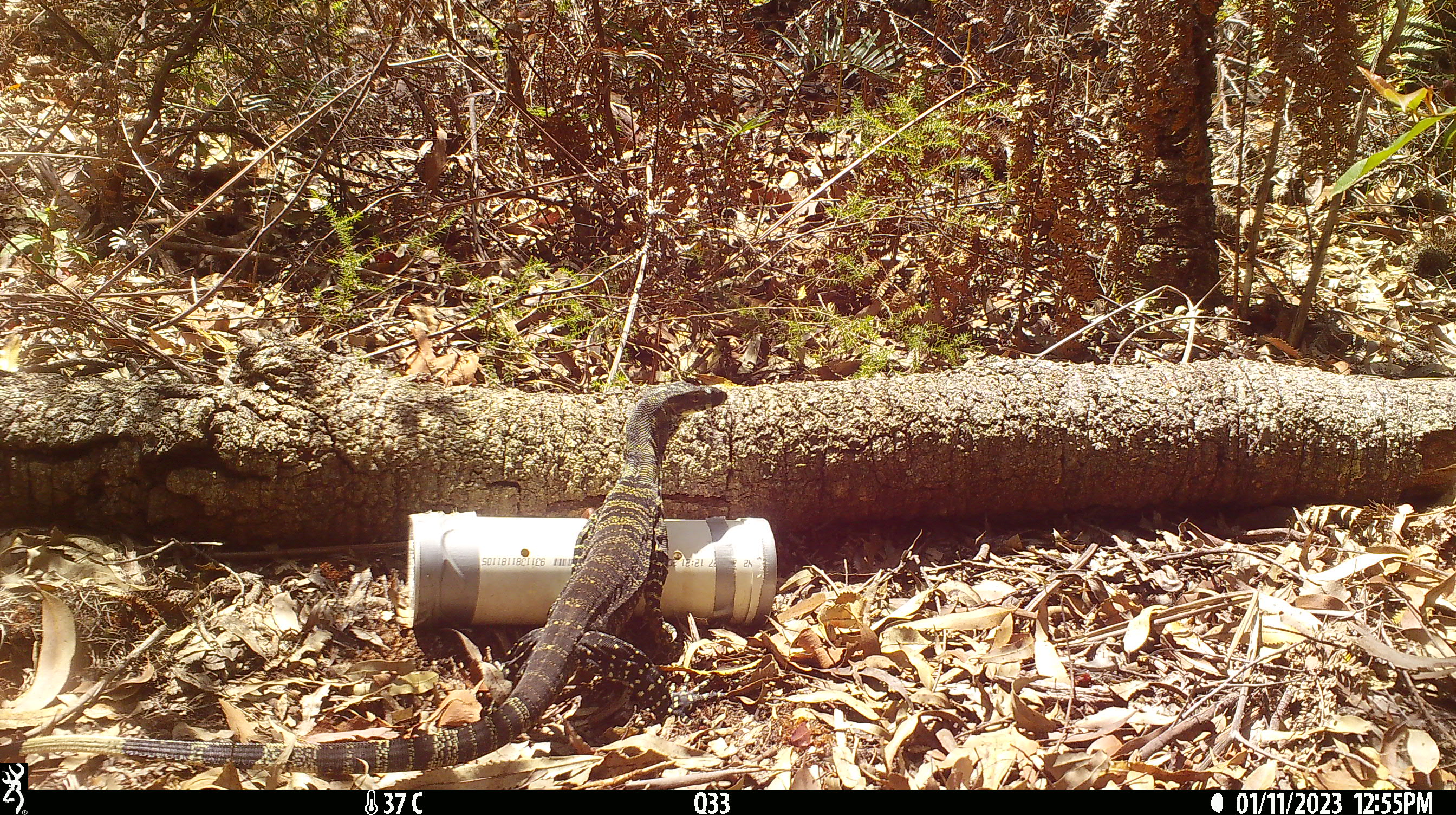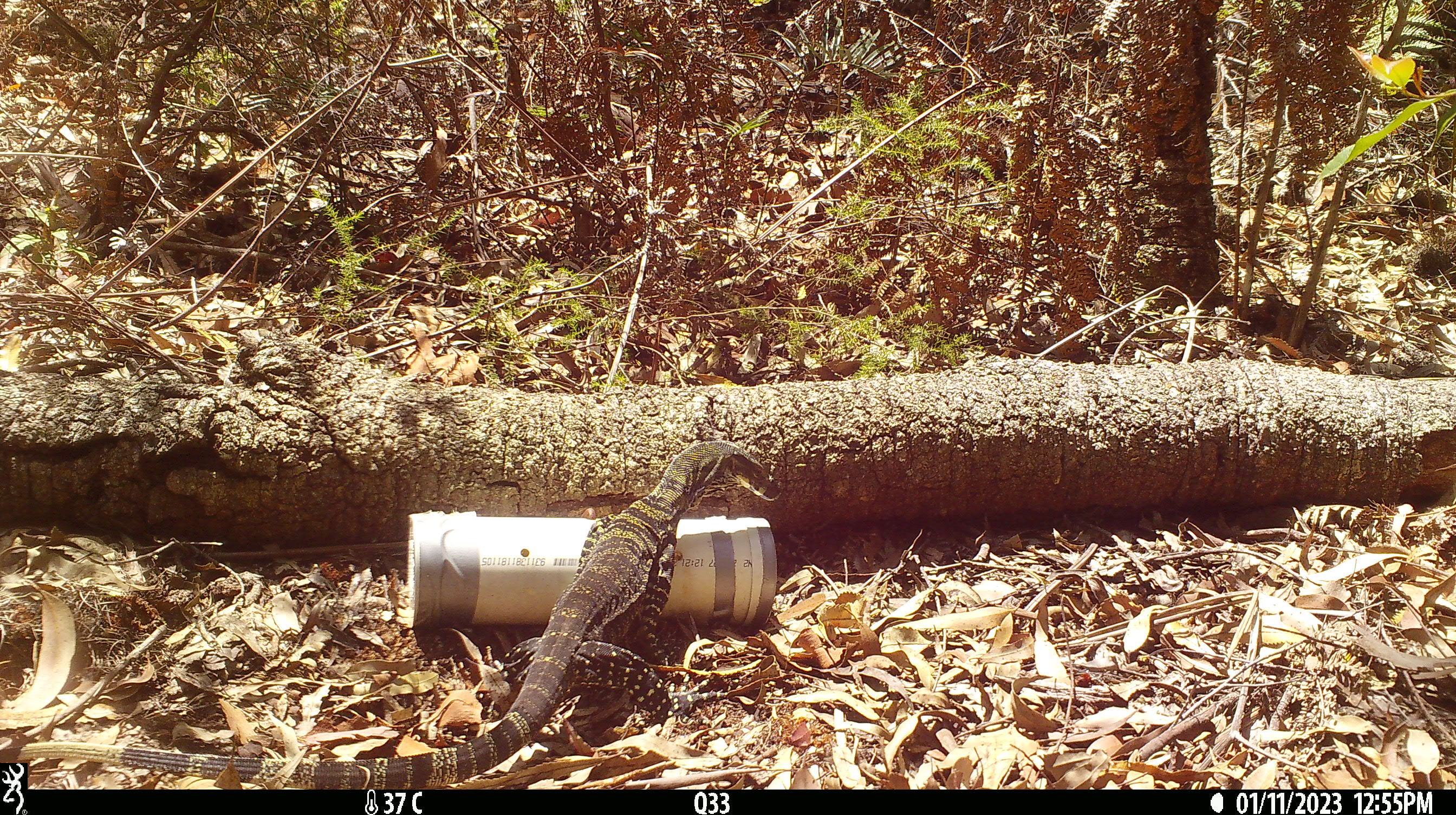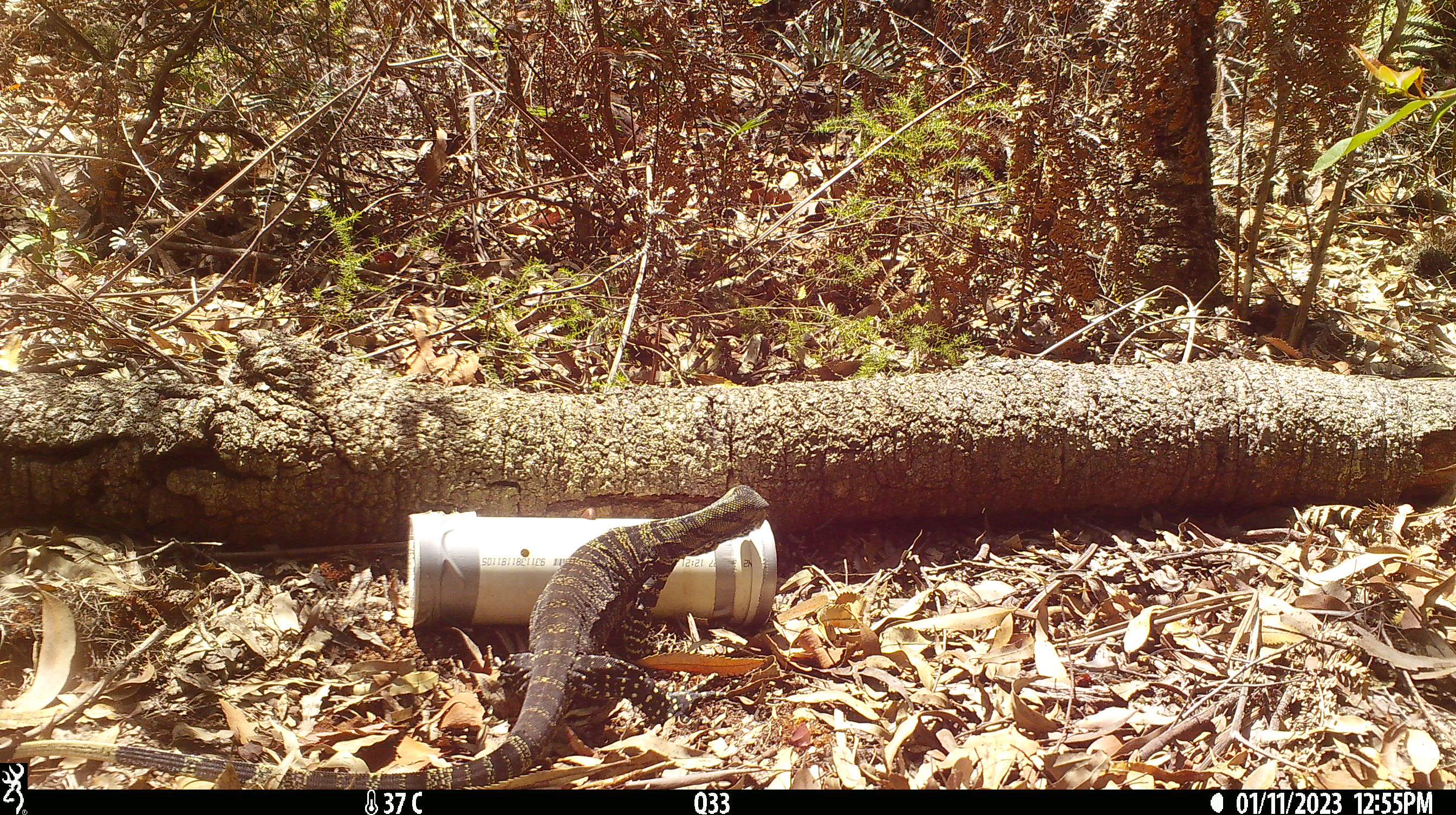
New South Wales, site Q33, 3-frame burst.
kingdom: Animalia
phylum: Chordata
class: Reptilia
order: Squamata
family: Varanidae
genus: Varanus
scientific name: Varanus varius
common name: lace monitor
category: goanna